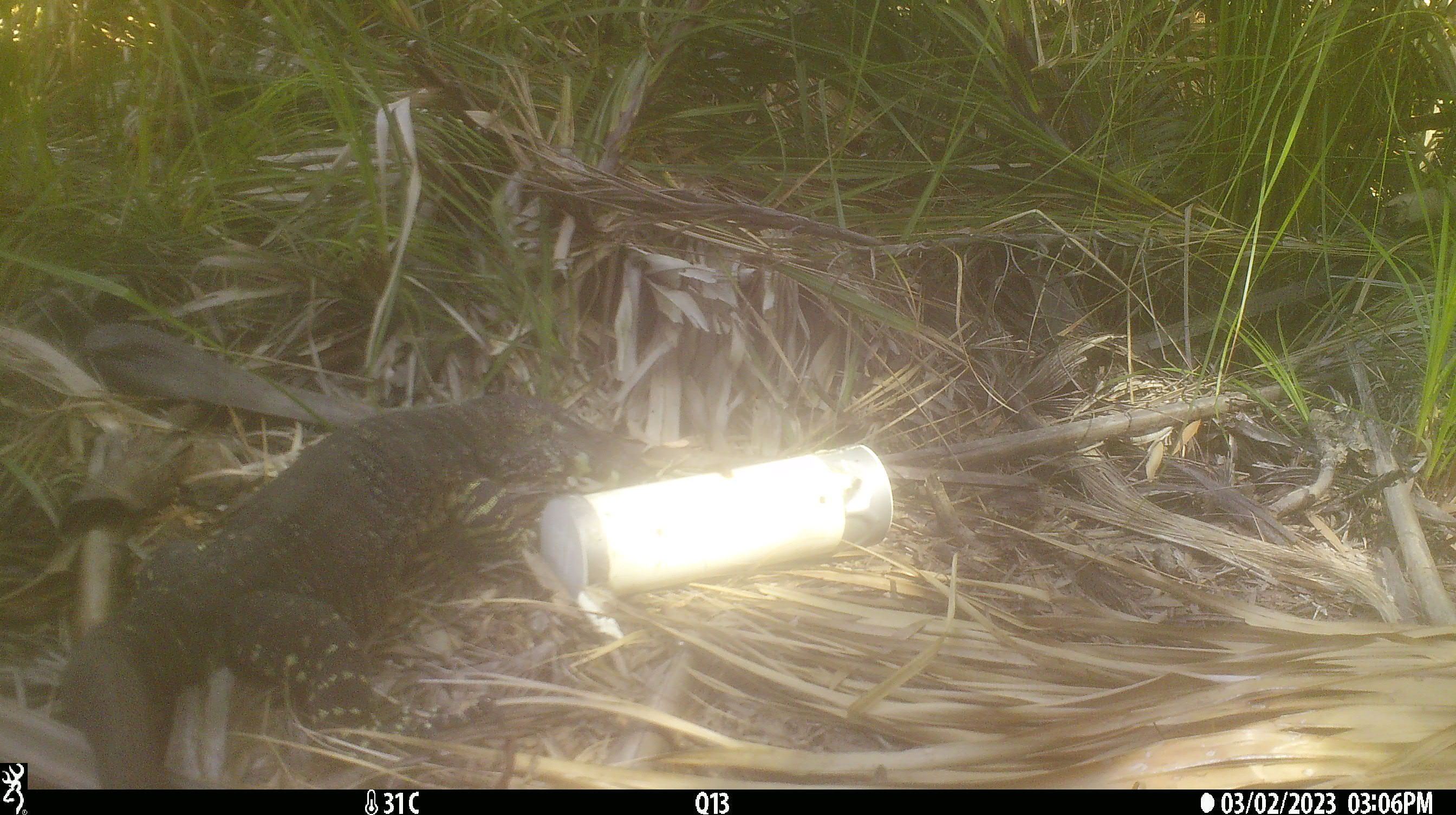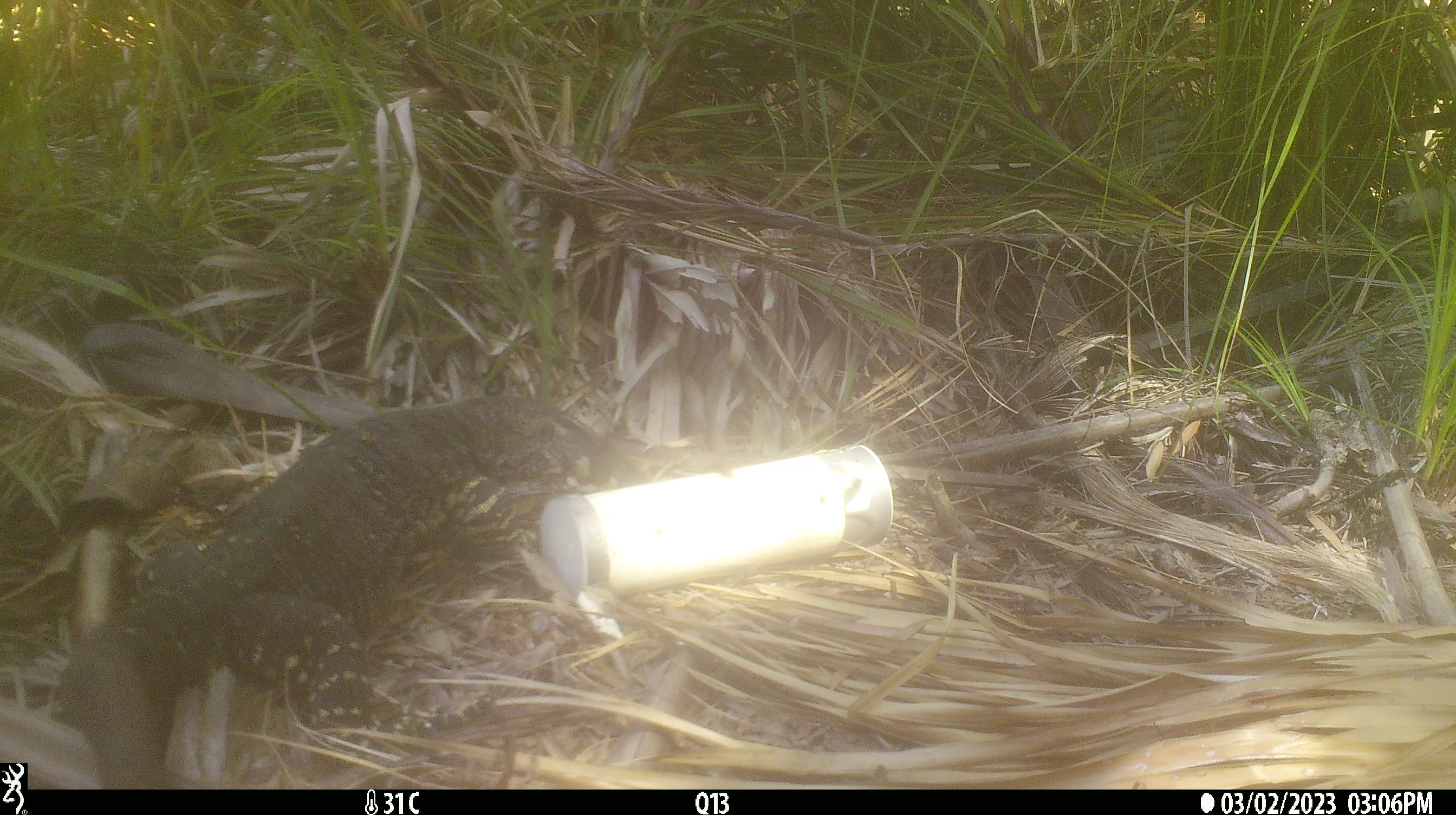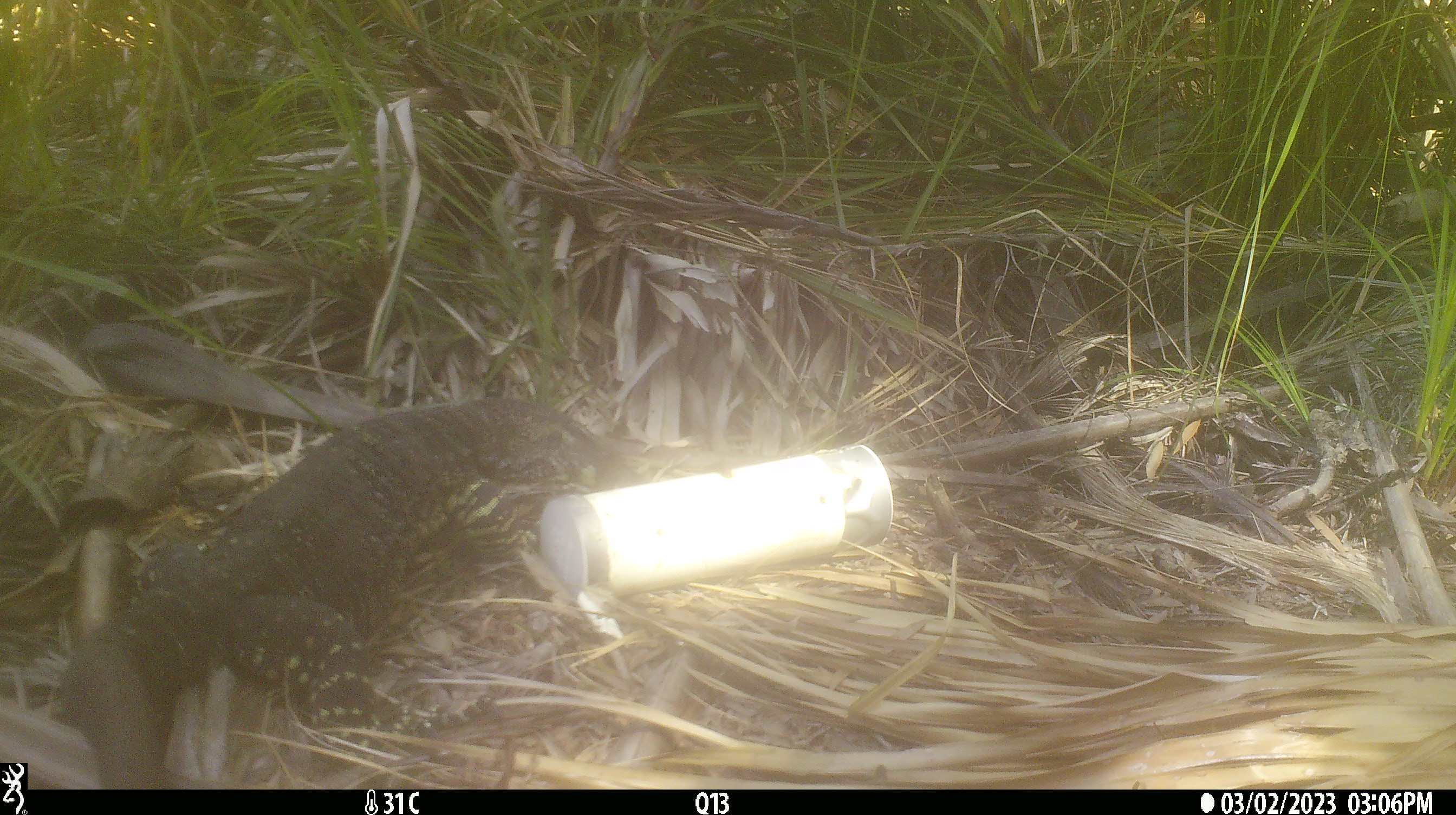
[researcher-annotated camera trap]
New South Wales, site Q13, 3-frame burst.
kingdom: Animalia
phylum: Chordata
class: Reptilia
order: Squamata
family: Varanidae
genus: Varanus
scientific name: Varanus varius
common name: lace monitor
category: goanna